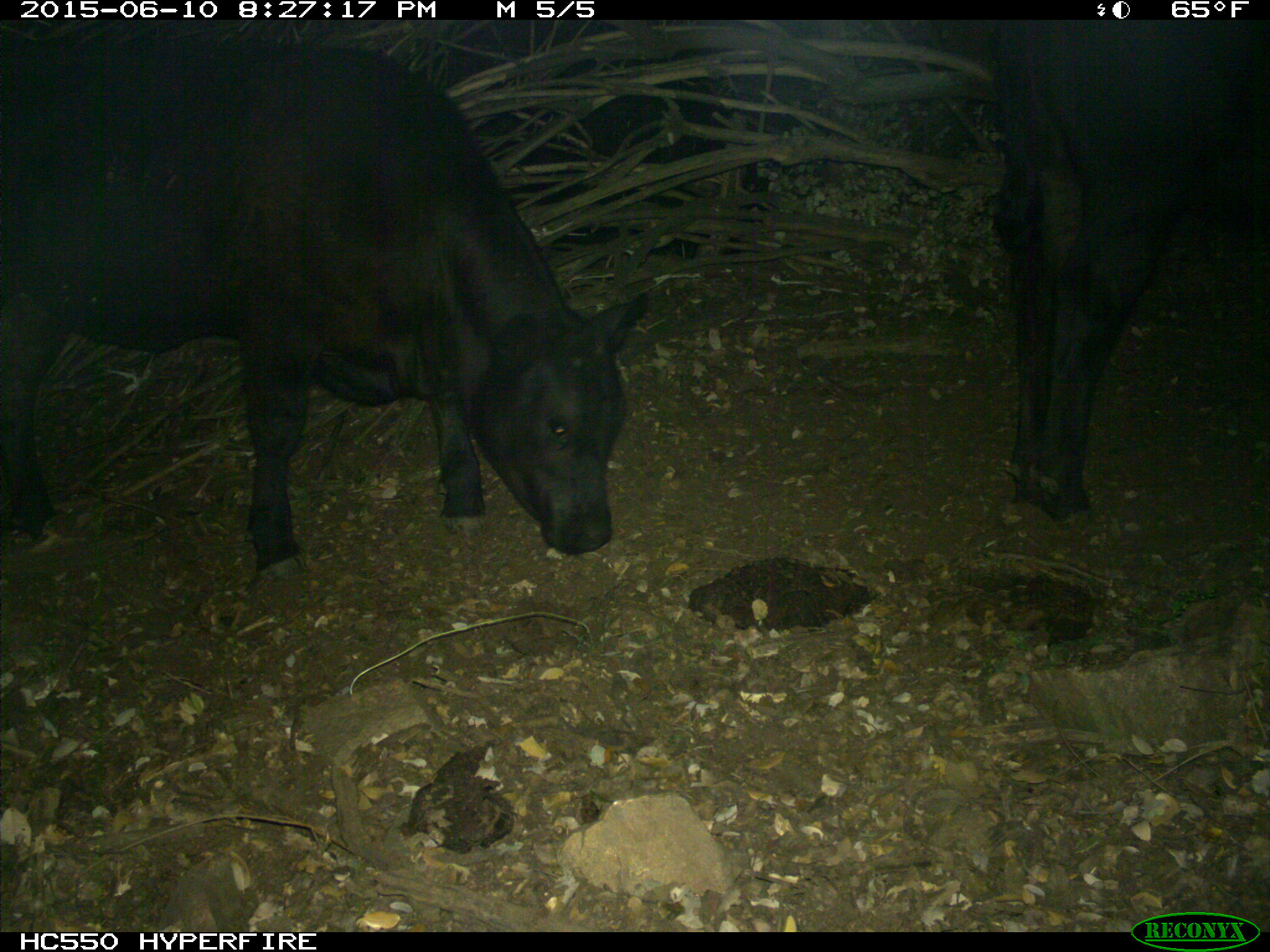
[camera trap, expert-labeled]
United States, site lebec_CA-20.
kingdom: Animalia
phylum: Chordata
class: Mammalia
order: Artiodactyla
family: Bovidae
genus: Bos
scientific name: Bos taurus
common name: domestic cow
Bos taurus (domestic cow).